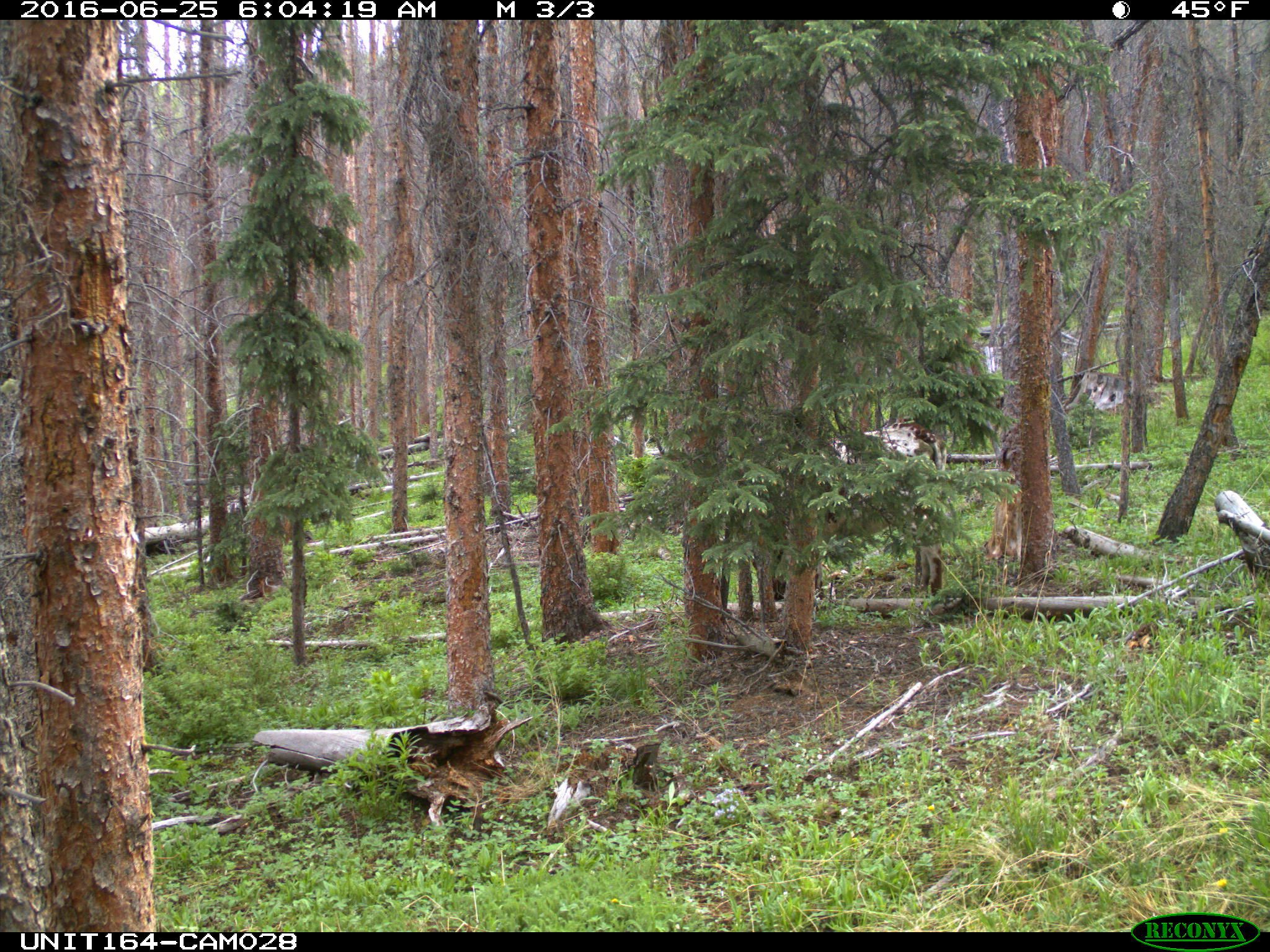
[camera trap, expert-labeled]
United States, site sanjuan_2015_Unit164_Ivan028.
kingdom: Animalia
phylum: Chordata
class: Mammalia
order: Artiodactyla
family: Bovidae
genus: Bos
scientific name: Bos taurus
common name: domestic cow